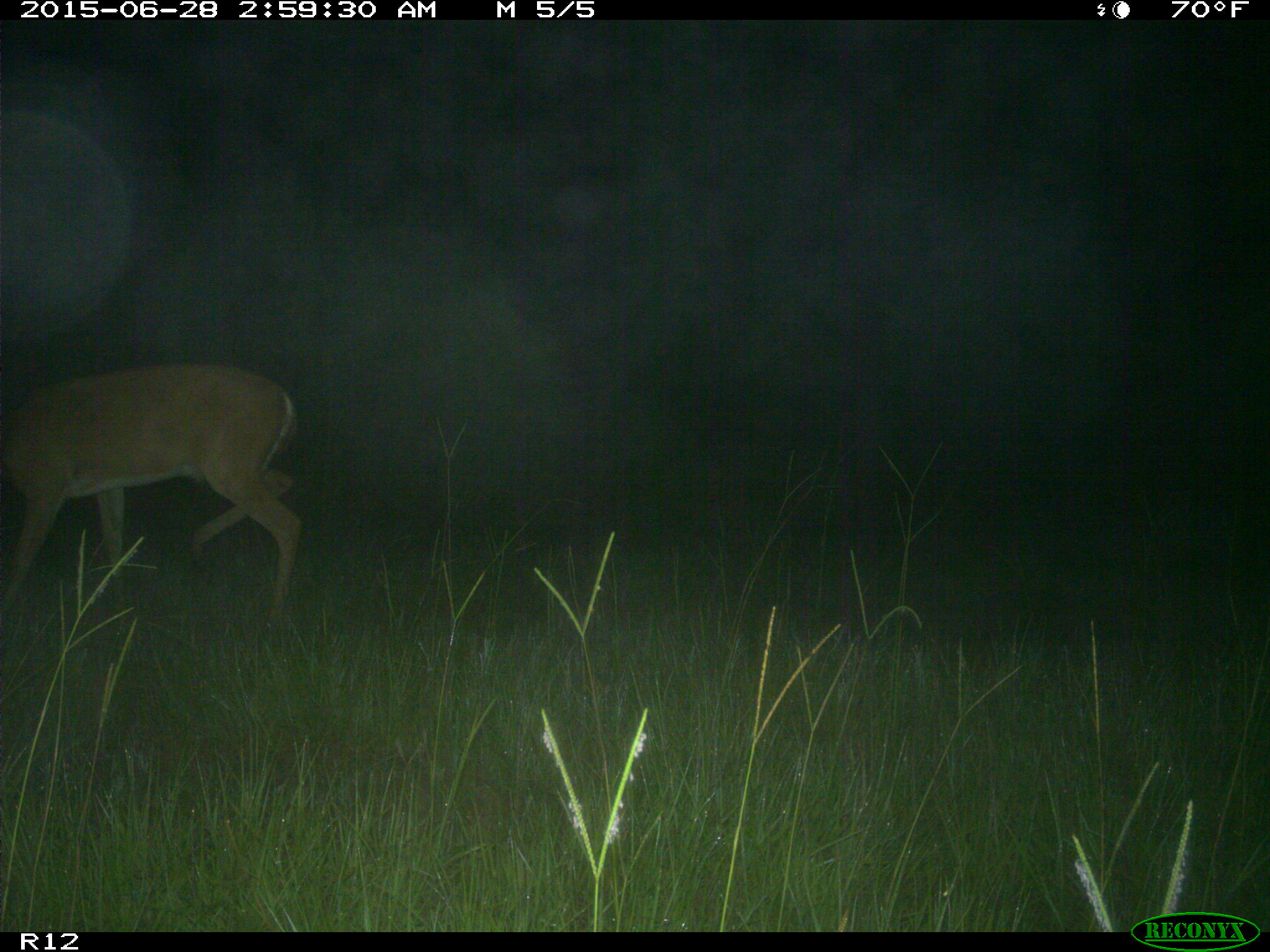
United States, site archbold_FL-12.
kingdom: Animalia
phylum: Chordata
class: Mammalia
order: Artiodactyla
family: Cervidae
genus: Odocoileus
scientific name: Odocoileus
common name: deer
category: unidentified deer